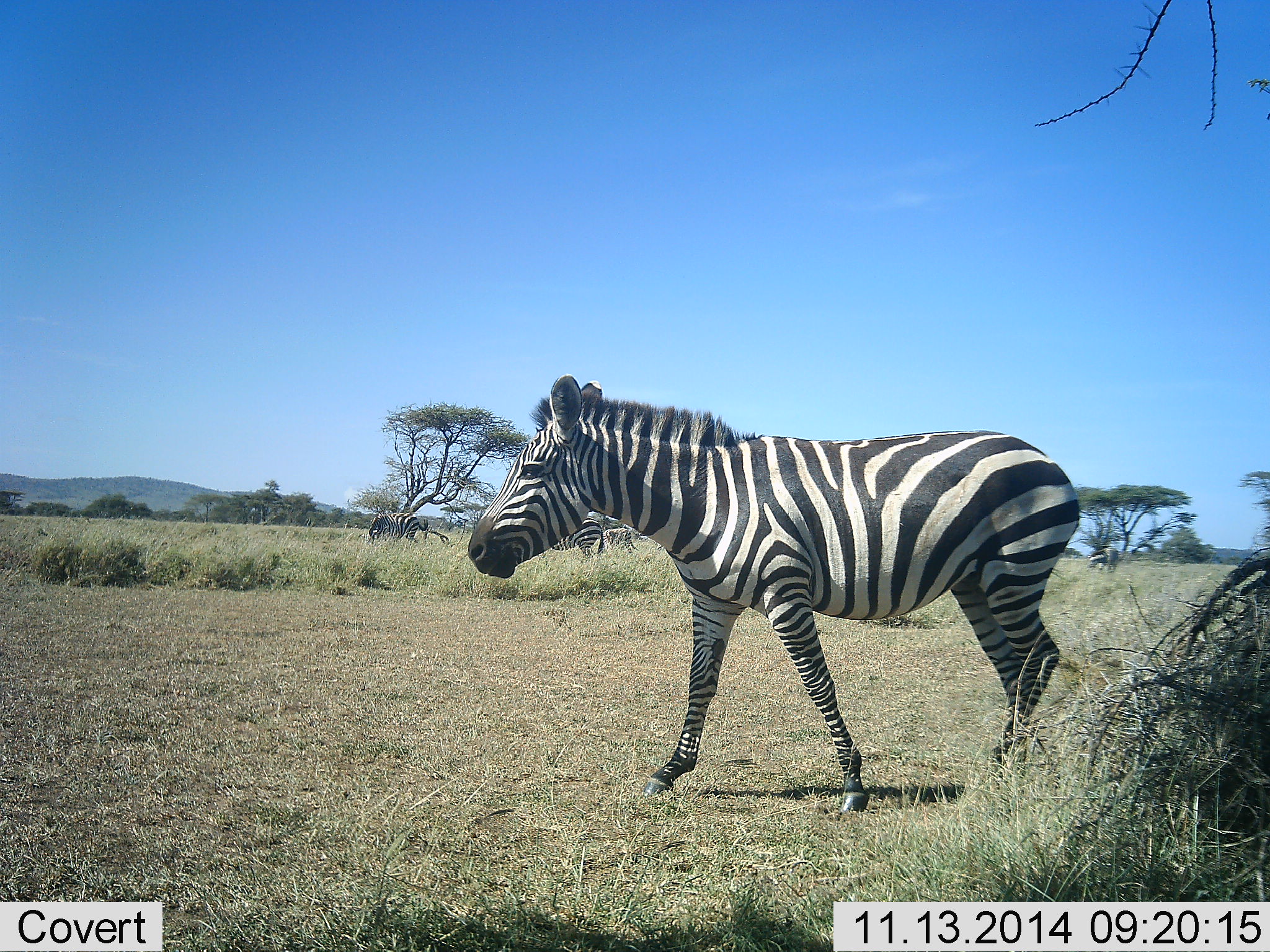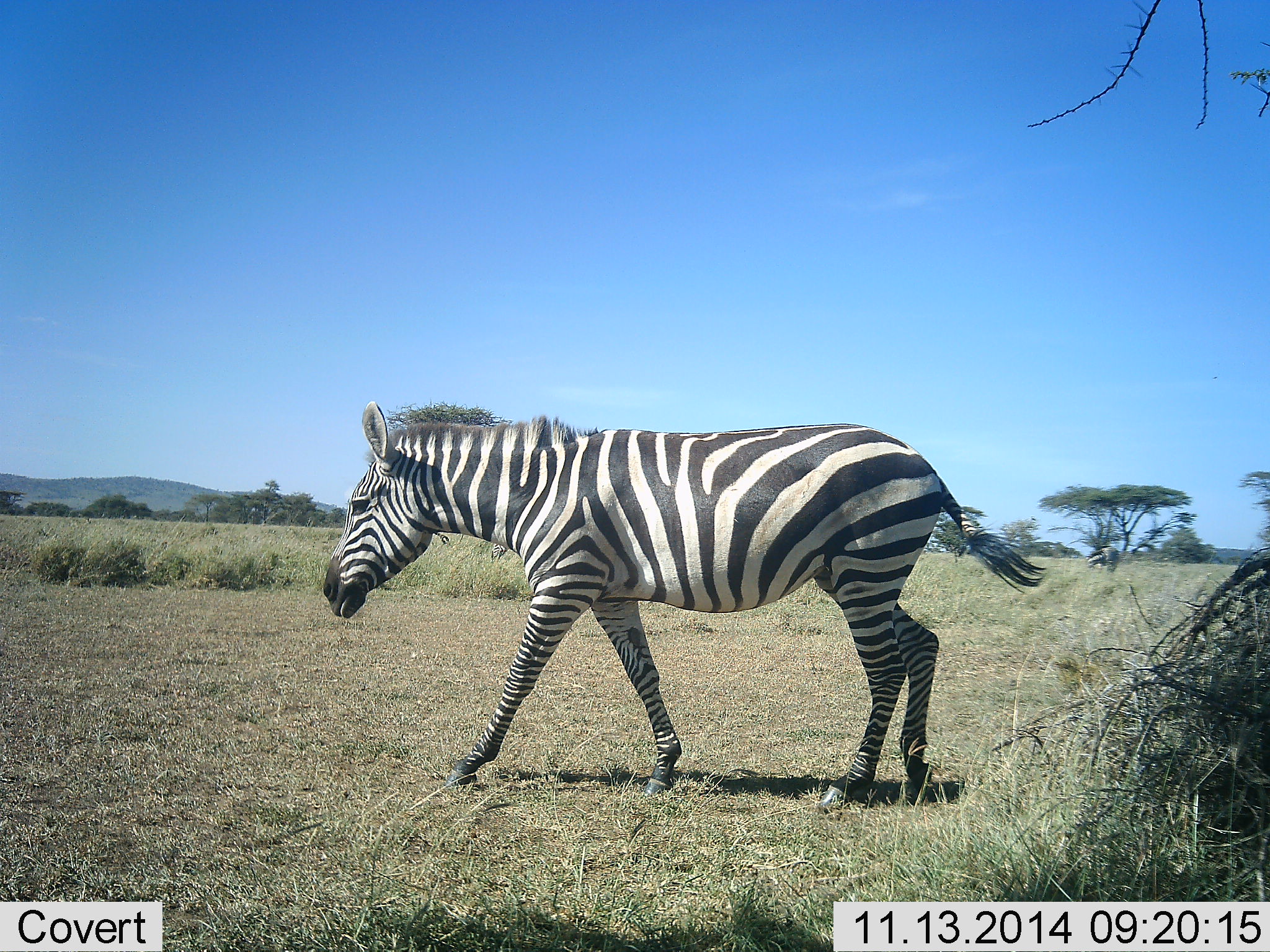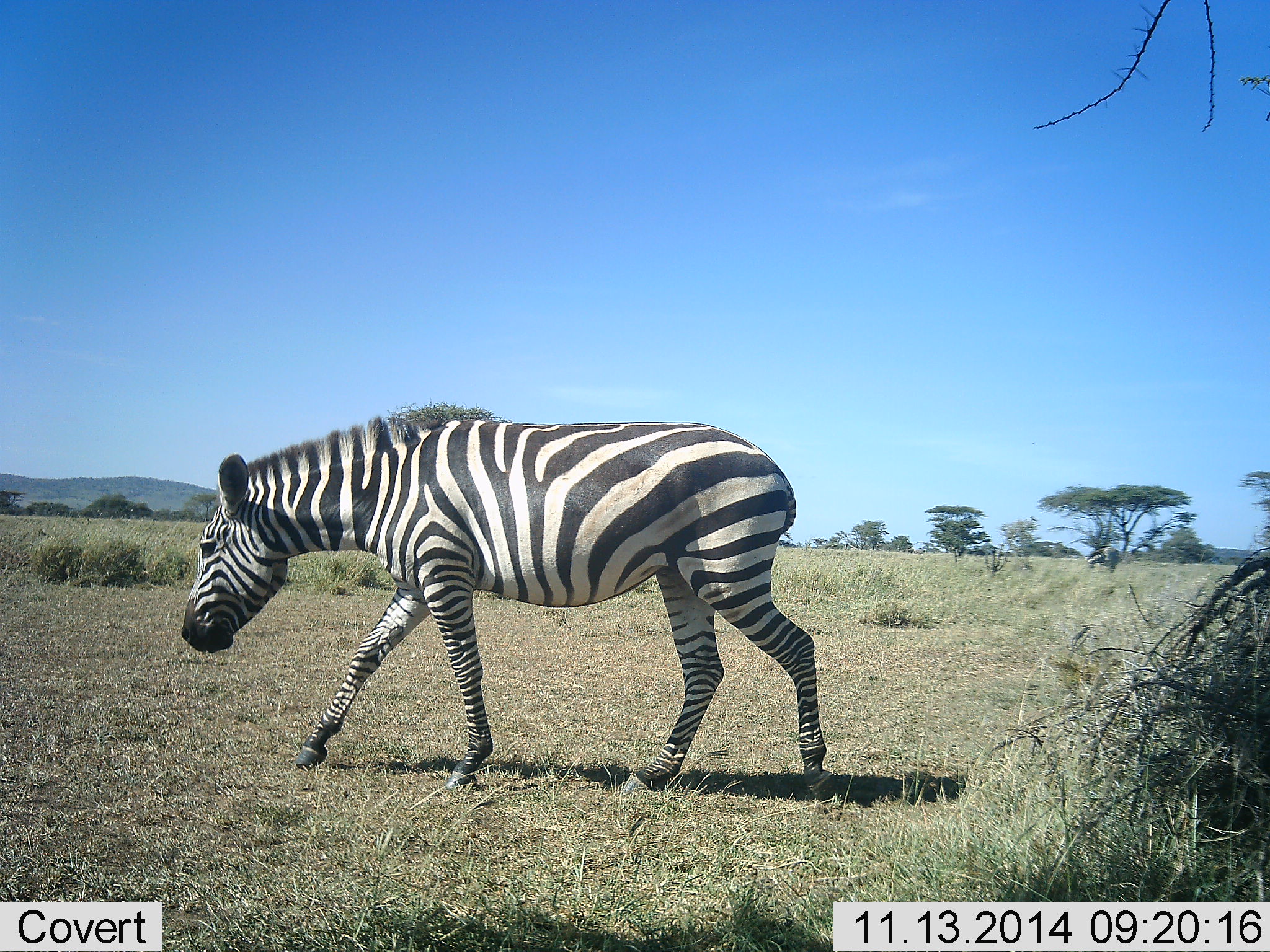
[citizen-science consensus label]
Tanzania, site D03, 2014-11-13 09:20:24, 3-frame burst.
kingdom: Animalia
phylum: Chordata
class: Mammalia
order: Perissodactyla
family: Equidae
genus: Equus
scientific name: Equus quagga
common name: plains zebra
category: zebra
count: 1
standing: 20%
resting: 0%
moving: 100%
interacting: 0%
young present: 0%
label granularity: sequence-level